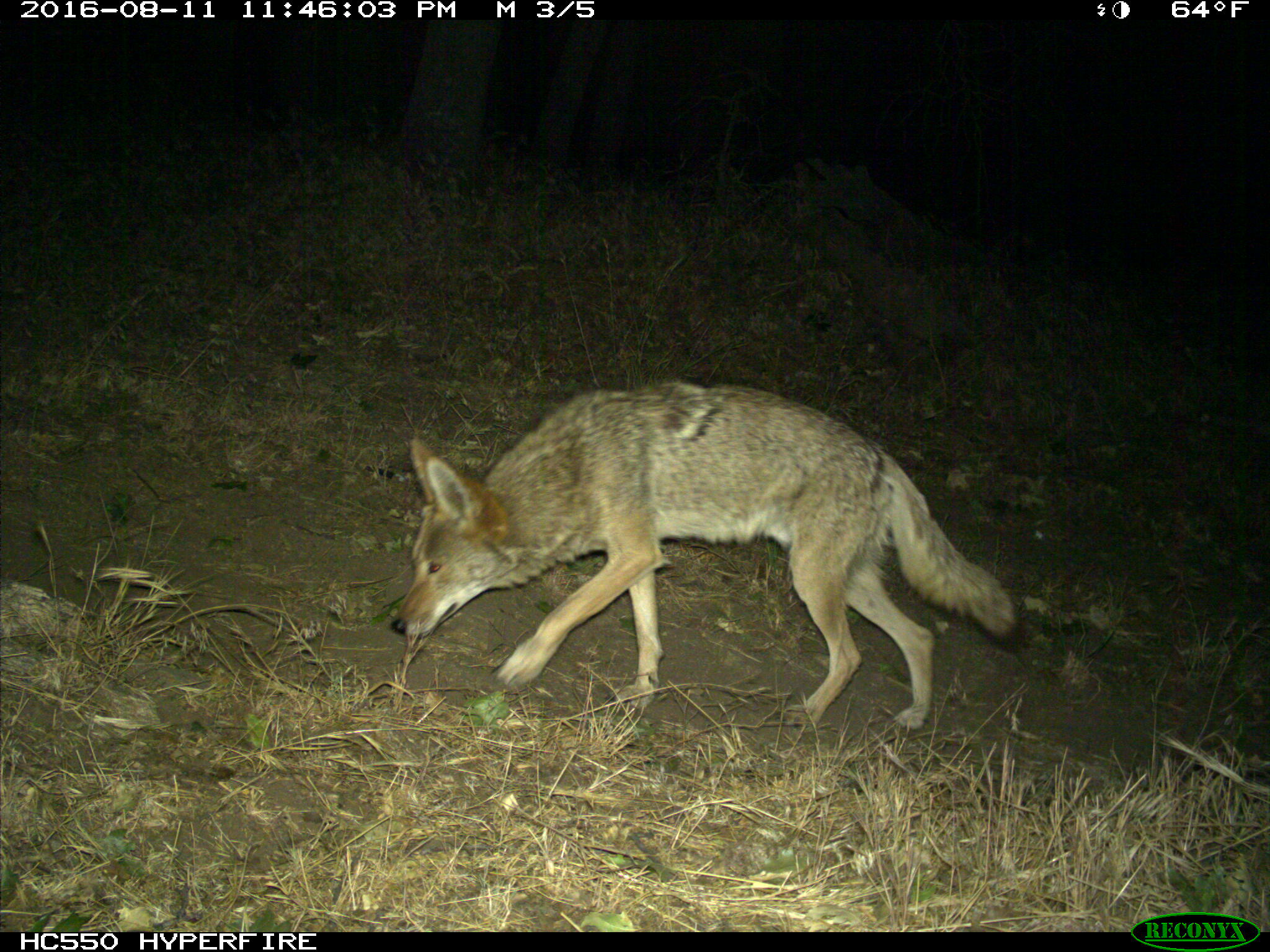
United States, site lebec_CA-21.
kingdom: Animalia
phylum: Chordata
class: Mammalia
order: Carnivora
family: Canidae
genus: Canis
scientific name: Canis latrans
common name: coyote